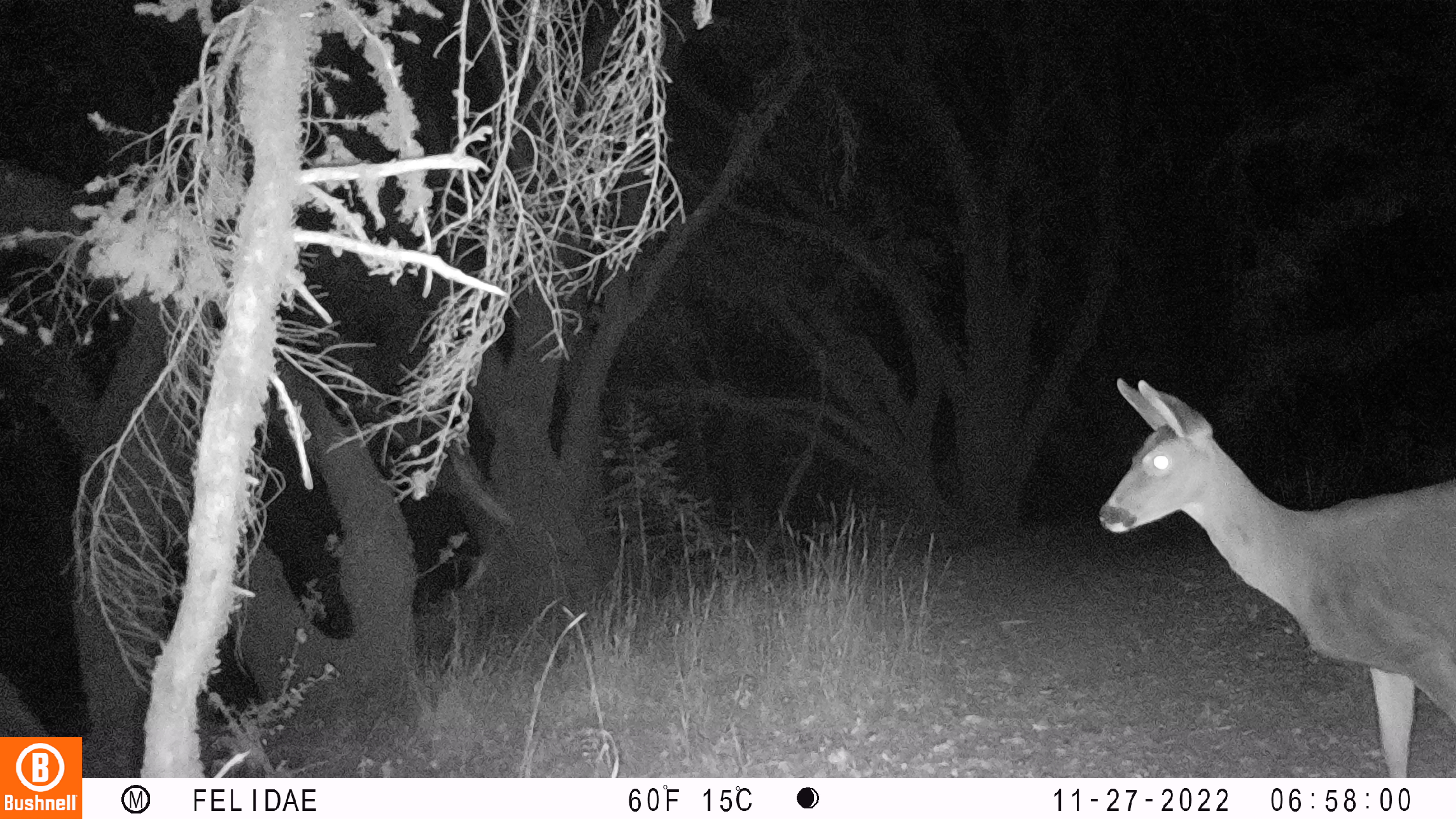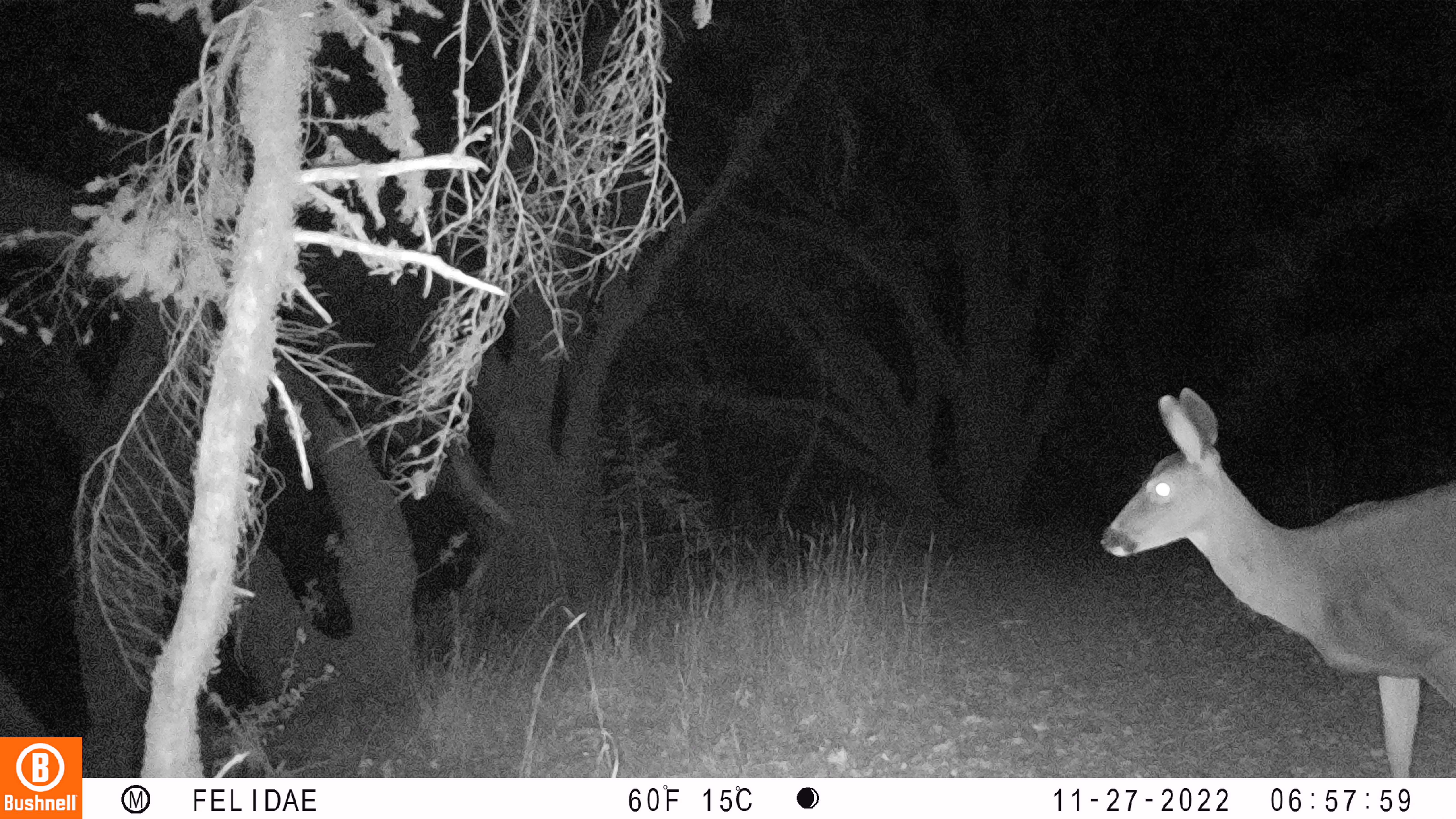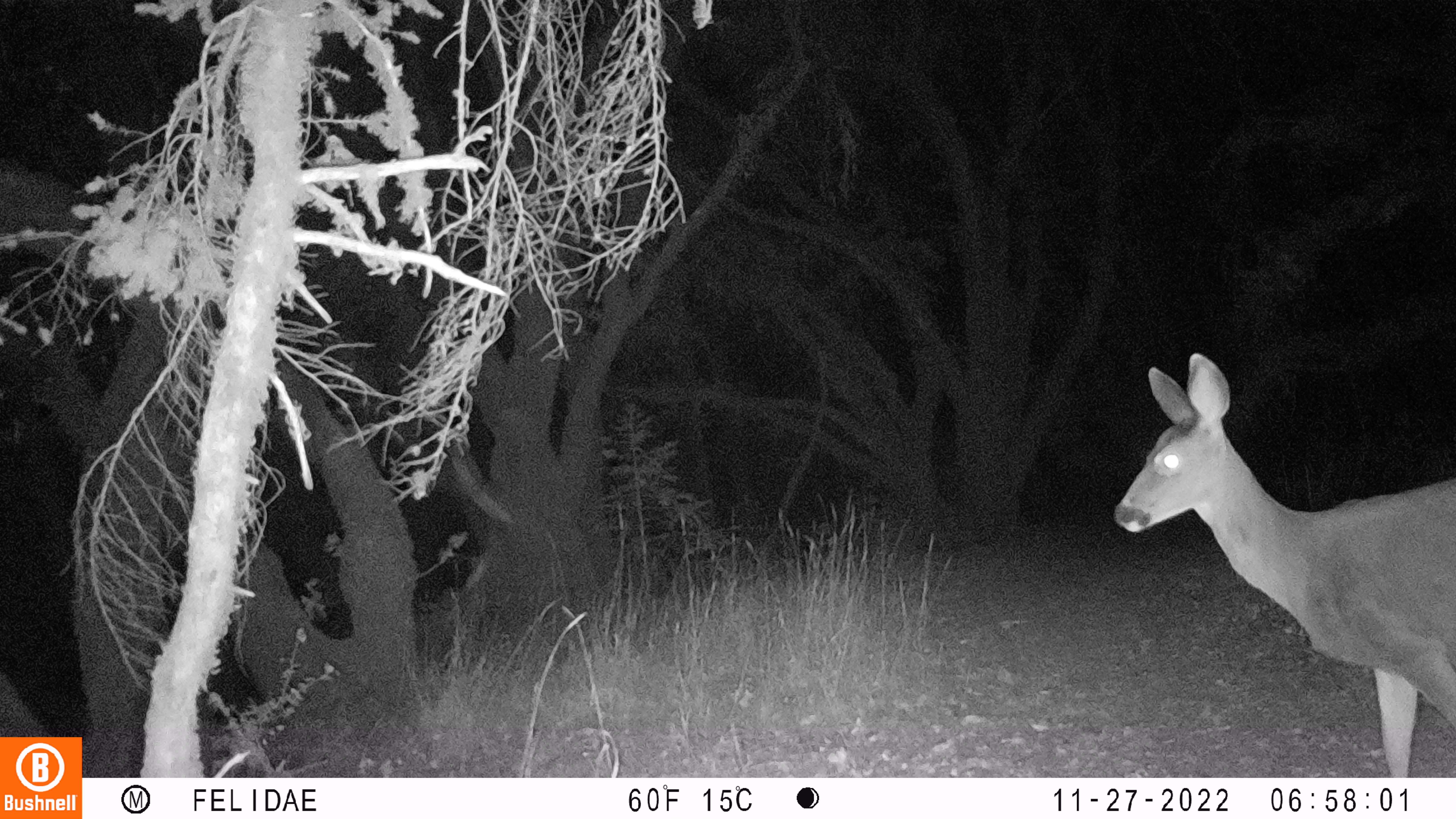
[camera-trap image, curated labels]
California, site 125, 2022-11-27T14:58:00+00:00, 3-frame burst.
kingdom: Animalia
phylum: Chordata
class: Mammalia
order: Artiodactyla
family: Cervidae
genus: Odocoileus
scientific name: Odocoileus hemionus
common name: mule deer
Mule deer (Odocoileus hemionus).